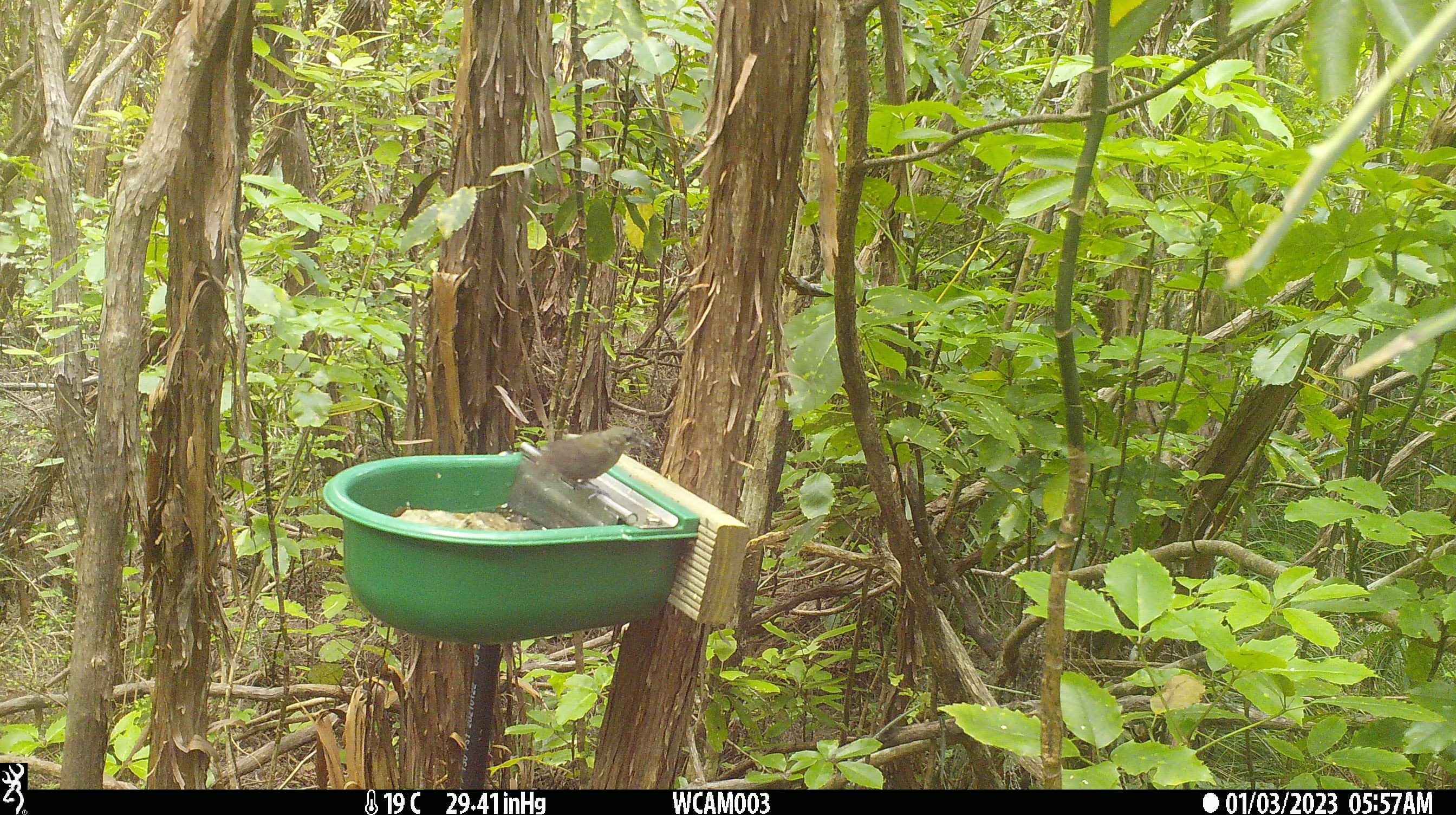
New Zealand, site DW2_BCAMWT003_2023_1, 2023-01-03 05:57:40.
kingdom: Animalia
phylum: Chordata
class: Aves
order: Passeriformes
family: Meliphagidae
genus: Anthornis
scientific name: Anthornis melanura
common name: new zealand bellbird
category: bellbird